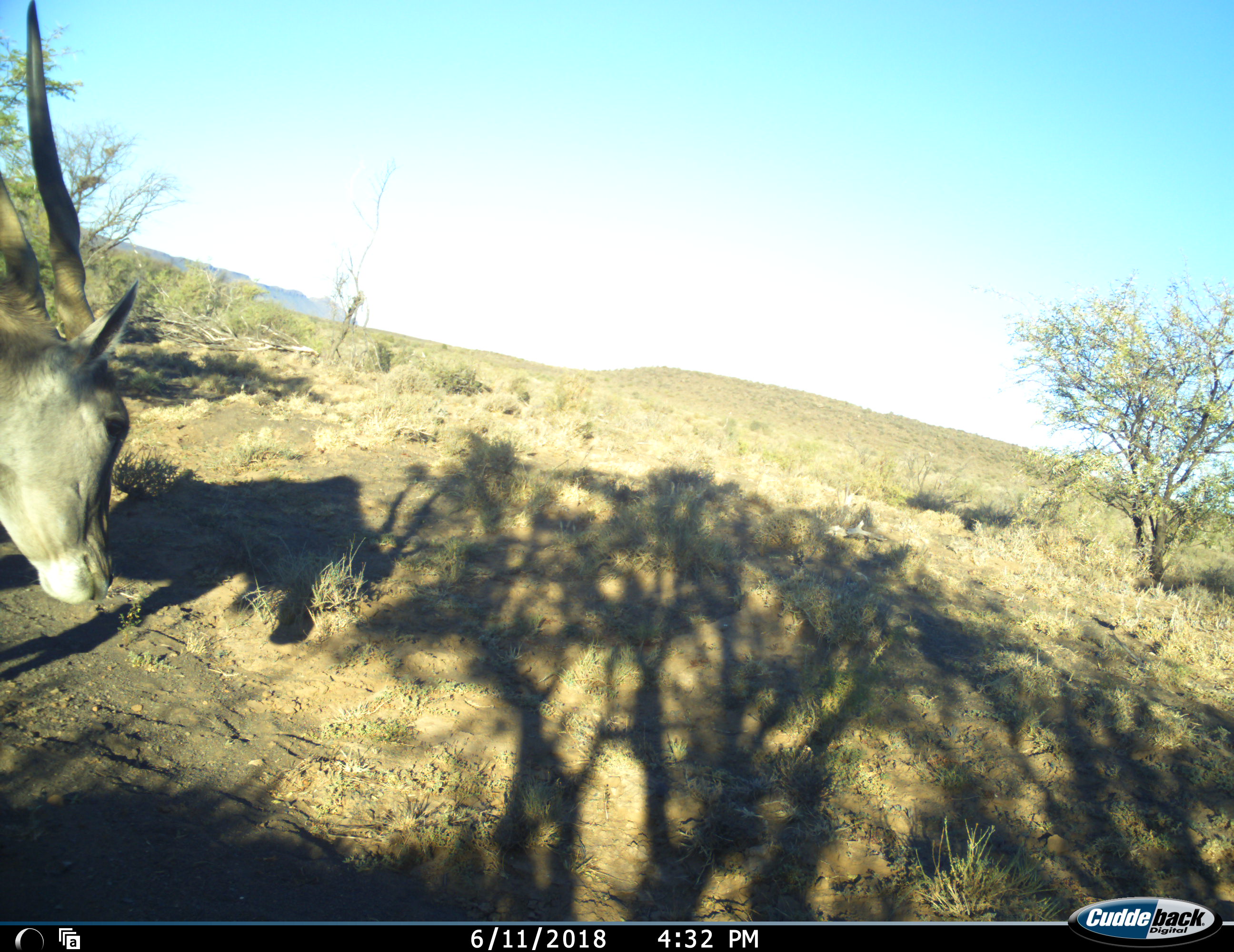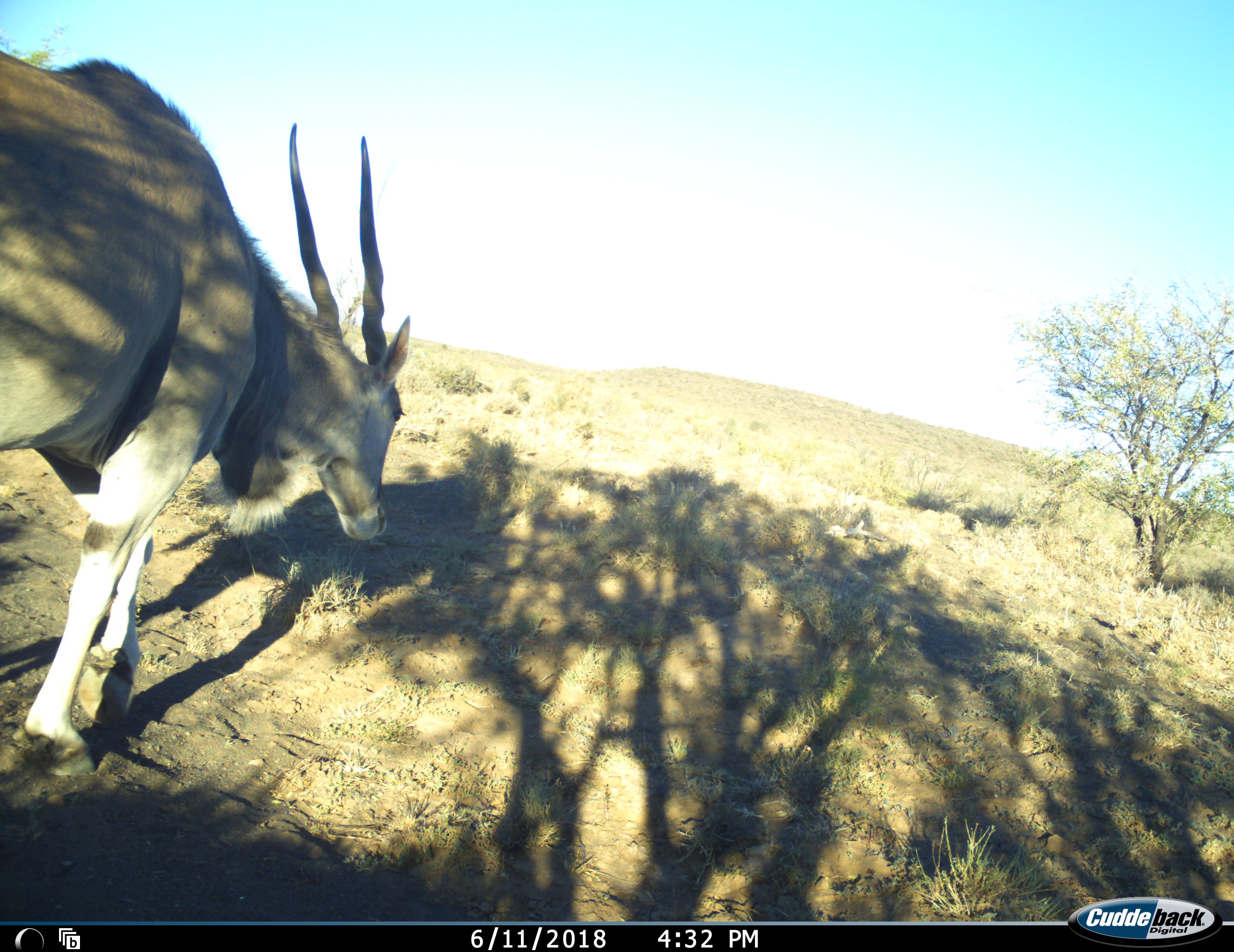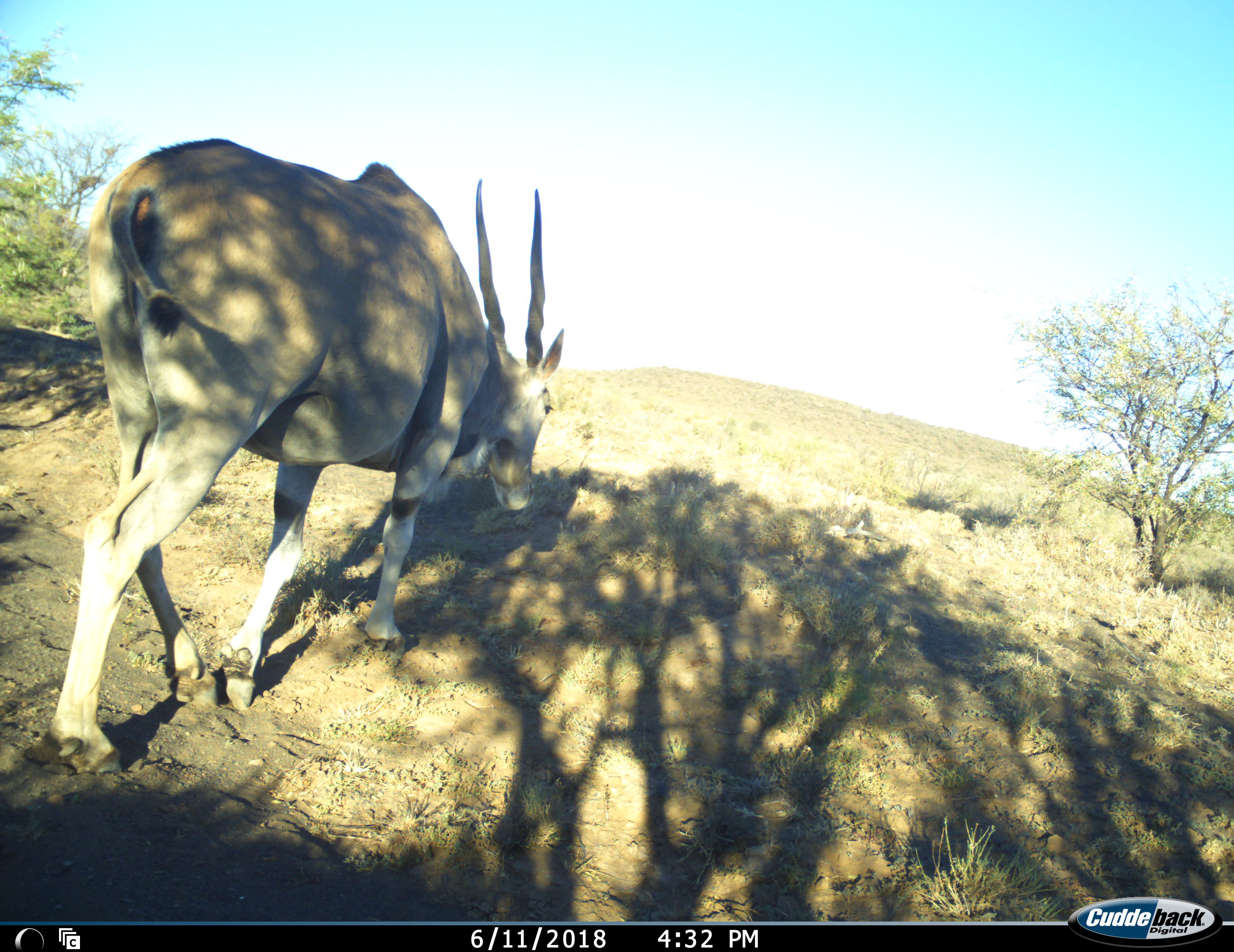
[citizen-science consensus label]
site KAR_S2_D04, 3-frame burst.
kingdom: Animalia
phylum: Chordata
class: Mammalia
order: Artiodactyla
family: Bovidae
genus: Tragelaphus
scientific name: Tragelaphus oryx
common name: eland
Eland (Tragelaphus oryx), count 1. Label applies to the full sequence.